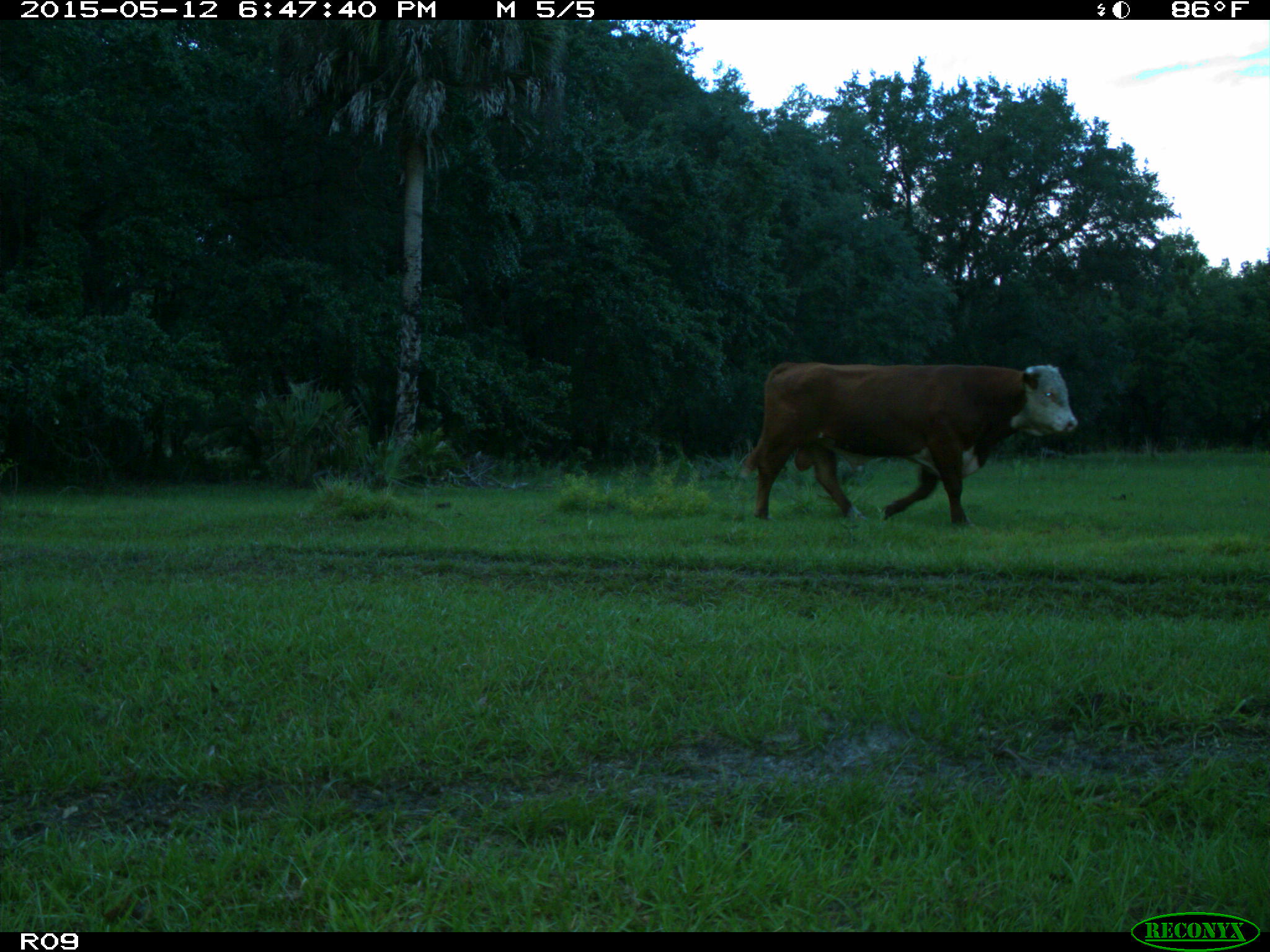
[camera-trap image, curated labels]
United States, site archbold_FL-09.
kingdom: Animalia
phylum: Chordata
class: Mammalia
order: Artiodactyla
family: Bovidae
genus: Bos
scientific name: Bos taurus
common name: domestic cow